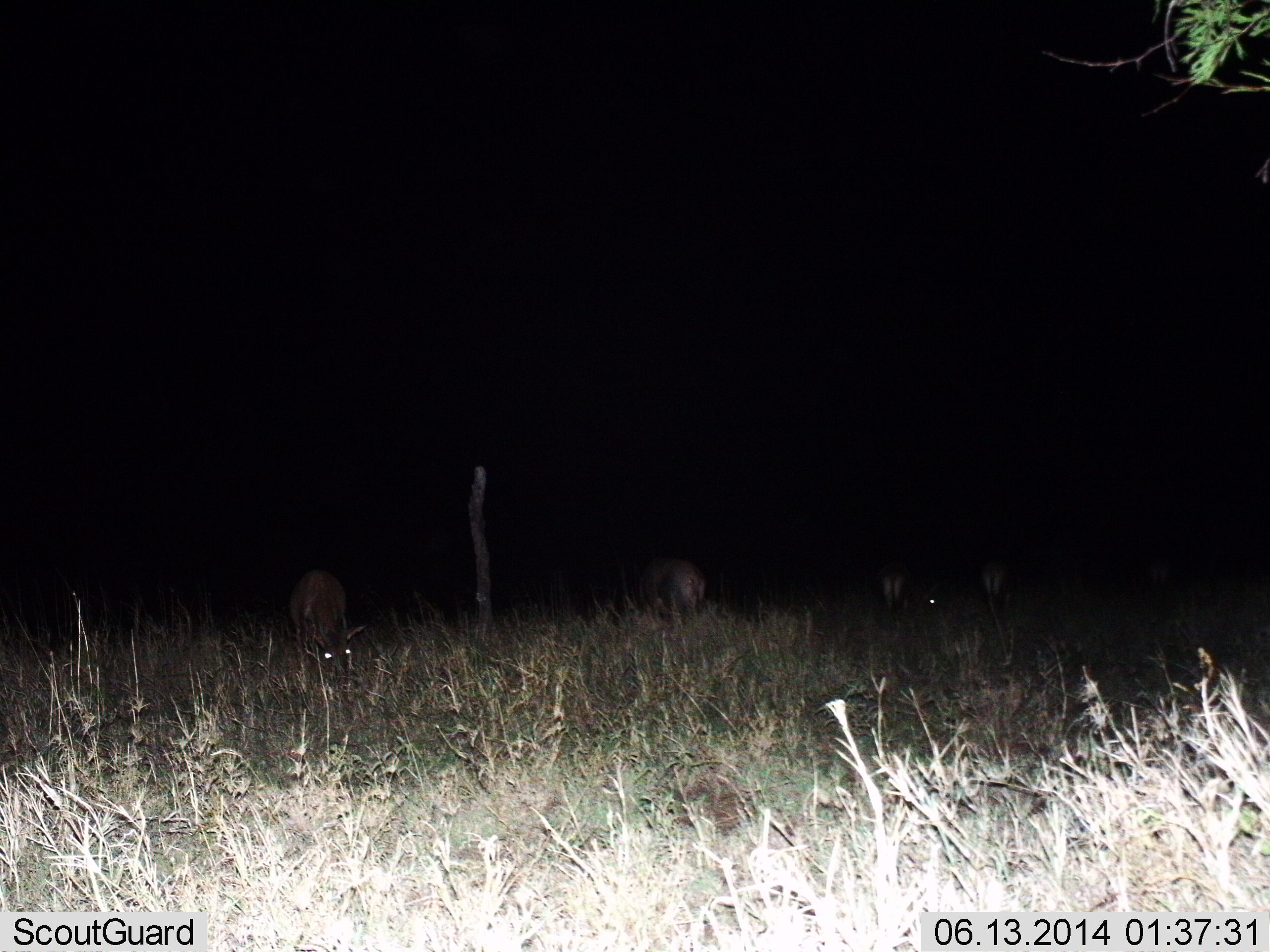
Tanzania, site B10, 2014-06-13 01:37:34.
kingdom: Animalia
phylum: Chordata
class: Mammalia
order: Artiodactyla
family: Bovidae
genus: Eudorcas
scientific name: Eudorcas thomsonii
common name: thomson's gazelle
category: gazellethomsons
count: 4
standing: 20%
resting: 0%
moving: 0%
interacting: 0%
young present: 0%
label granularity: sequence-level